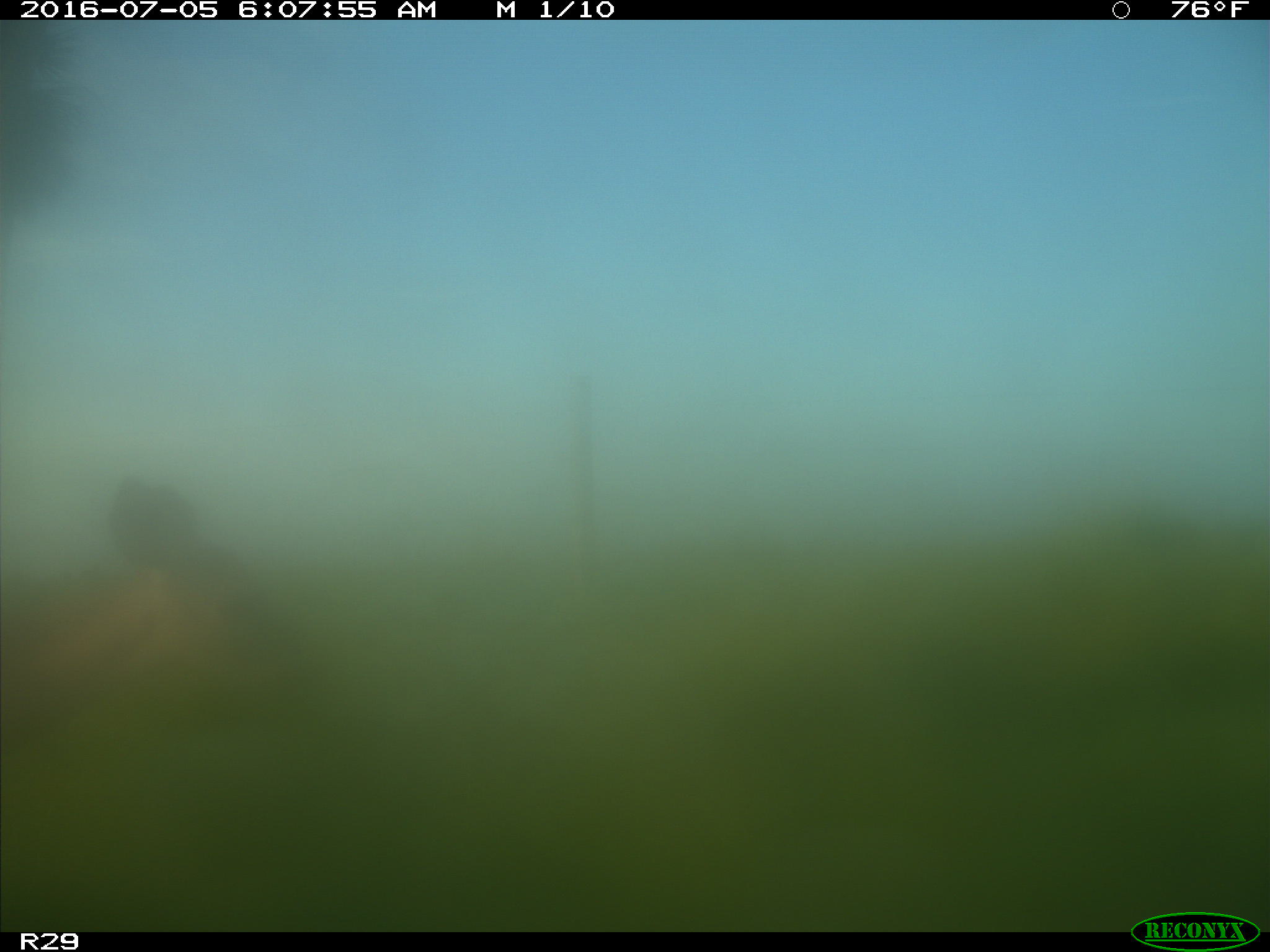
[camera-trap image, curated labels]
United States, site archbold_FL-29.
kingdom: Animalia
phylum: Chordata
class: Mammalia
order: Artiodactyla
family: Cervidae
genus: Odocoileus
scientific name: Odocoileus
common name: deer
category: unidentified deer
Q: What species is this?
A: Unidentified deer (deer) (Odocoileus).